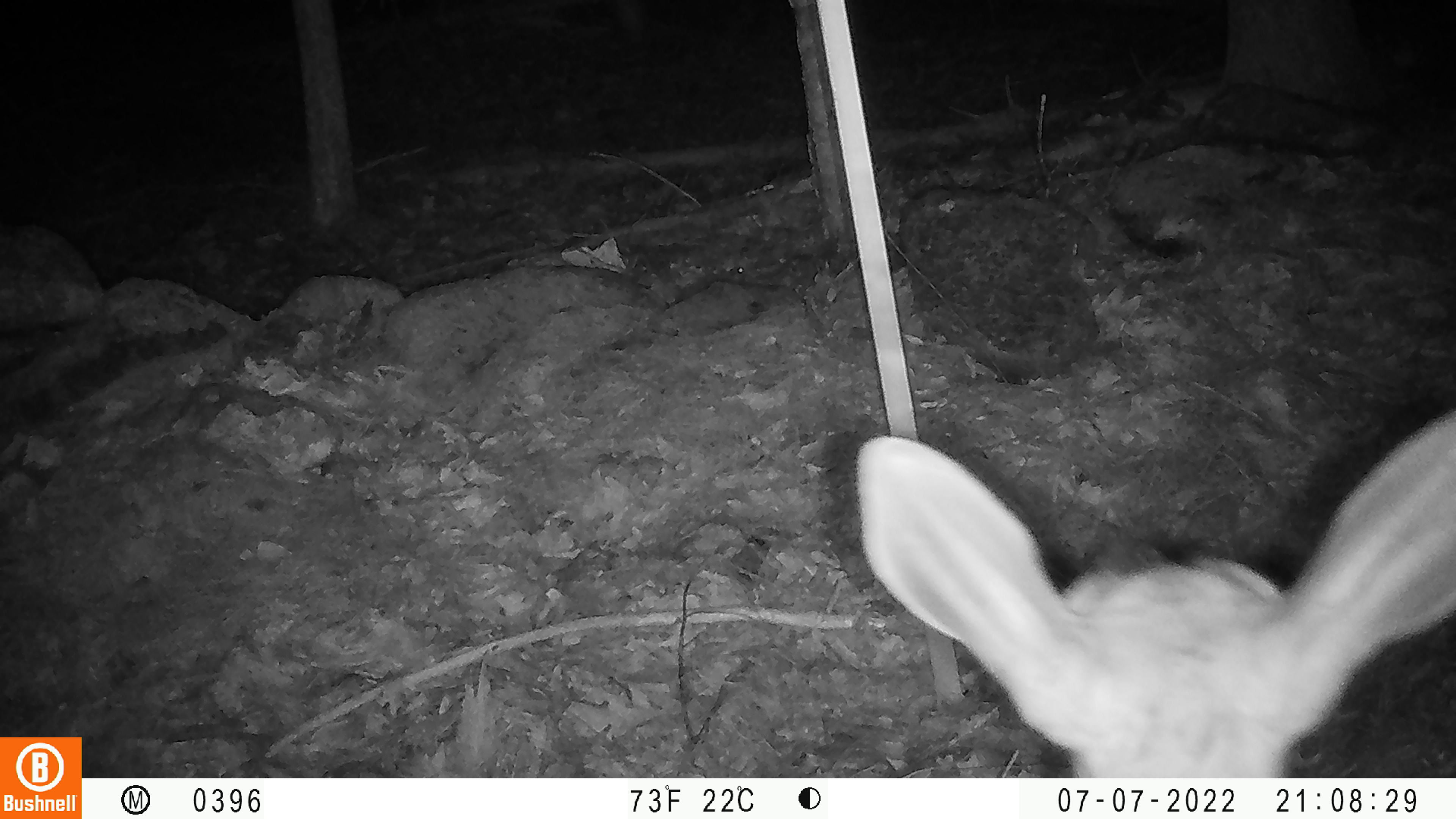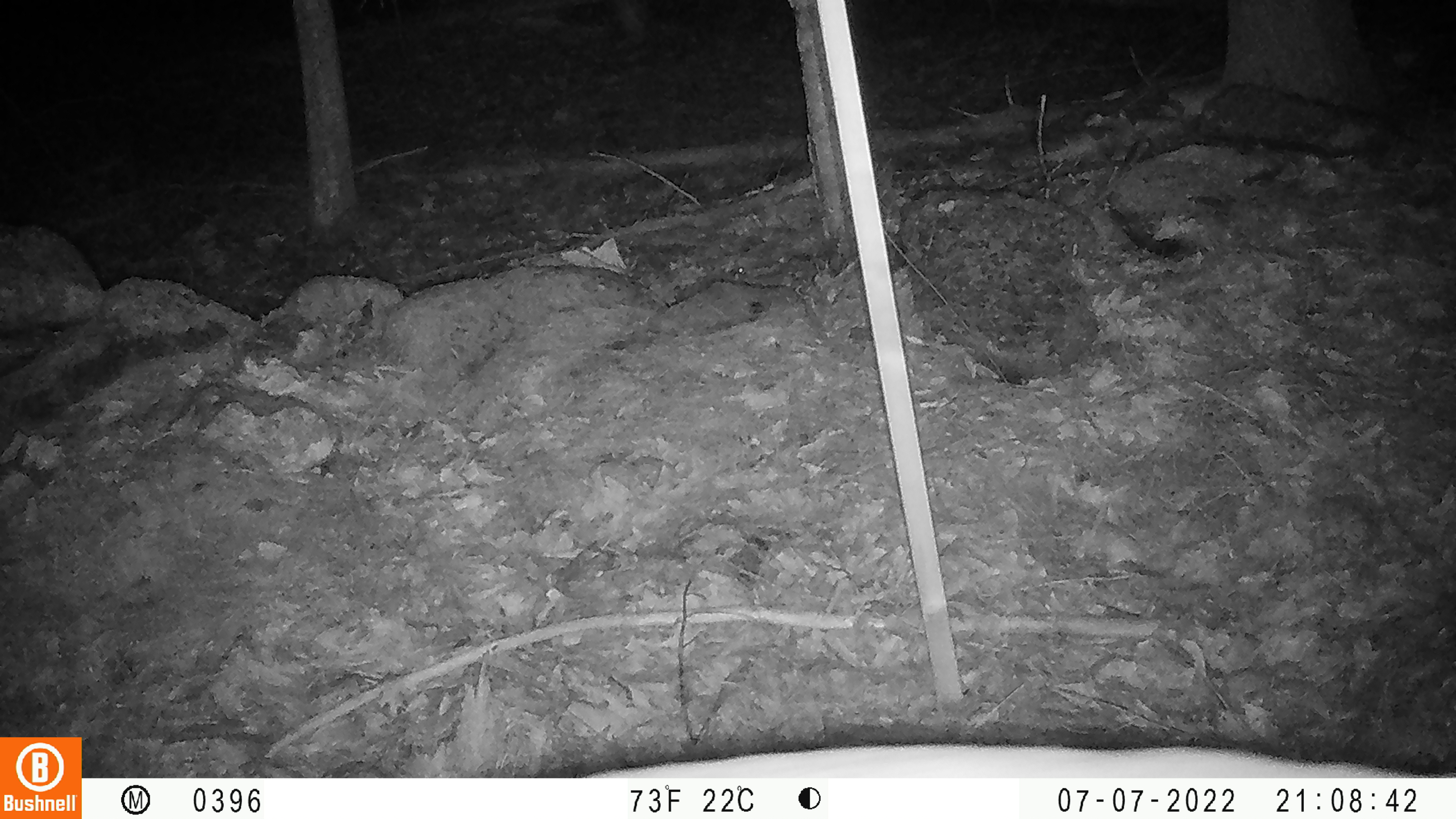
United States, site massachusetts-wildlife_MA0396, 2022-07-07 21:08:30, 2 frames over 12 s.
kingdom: Animalia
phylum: Chordata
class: Mammalia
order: Artiodactyla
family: Cervidae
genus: Odocoileus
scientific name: Odocoileus virginianus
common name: white-tailed deer